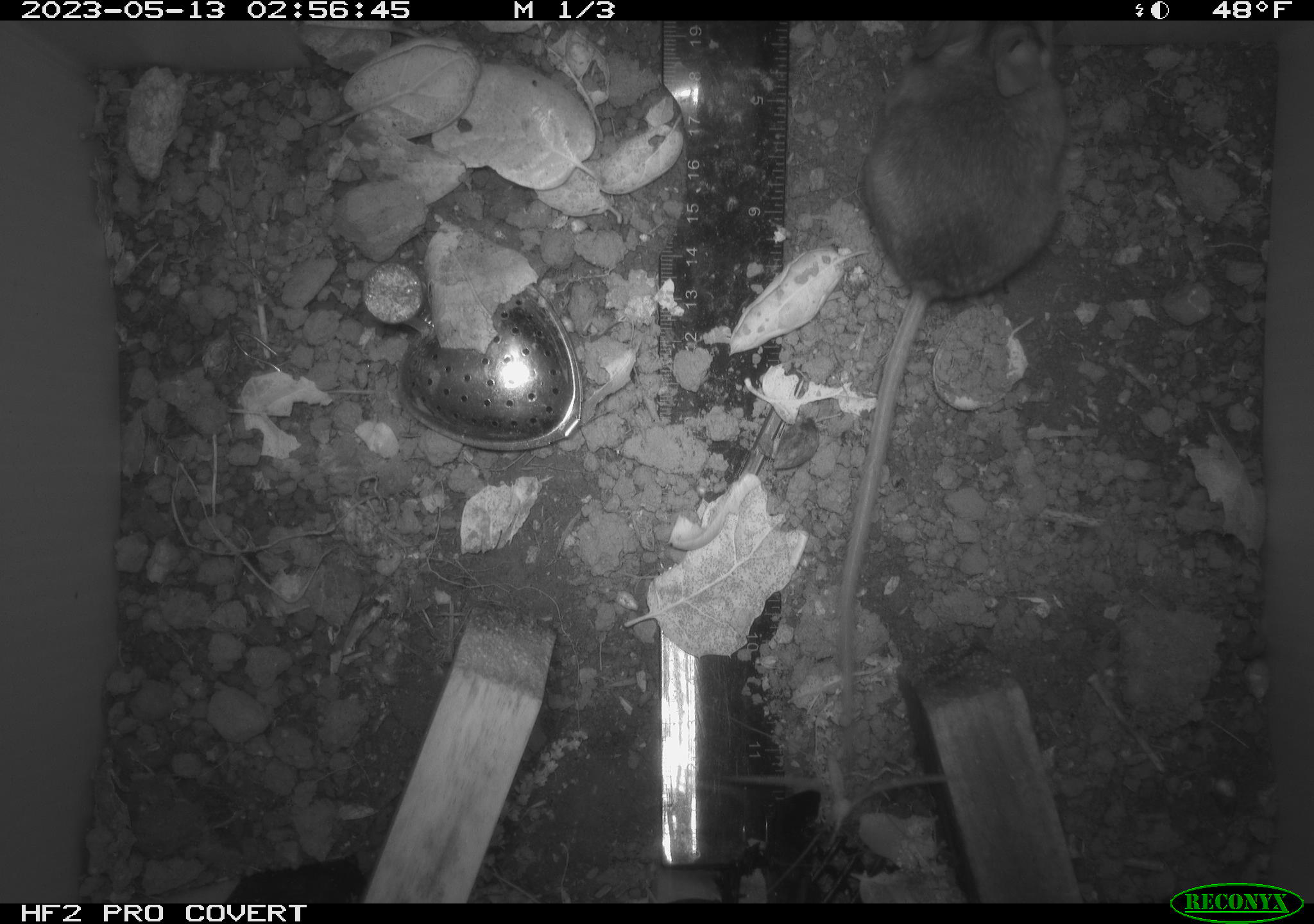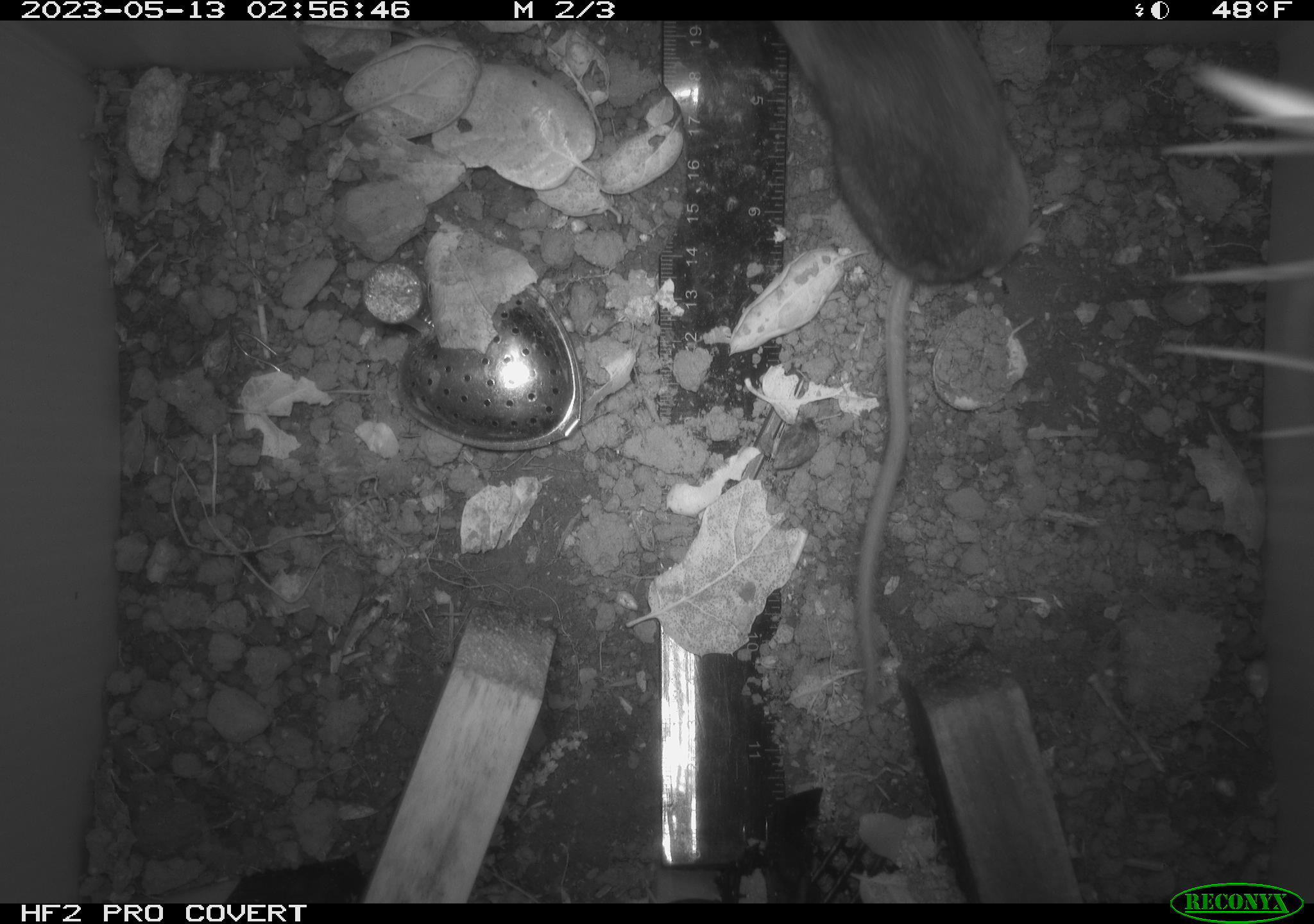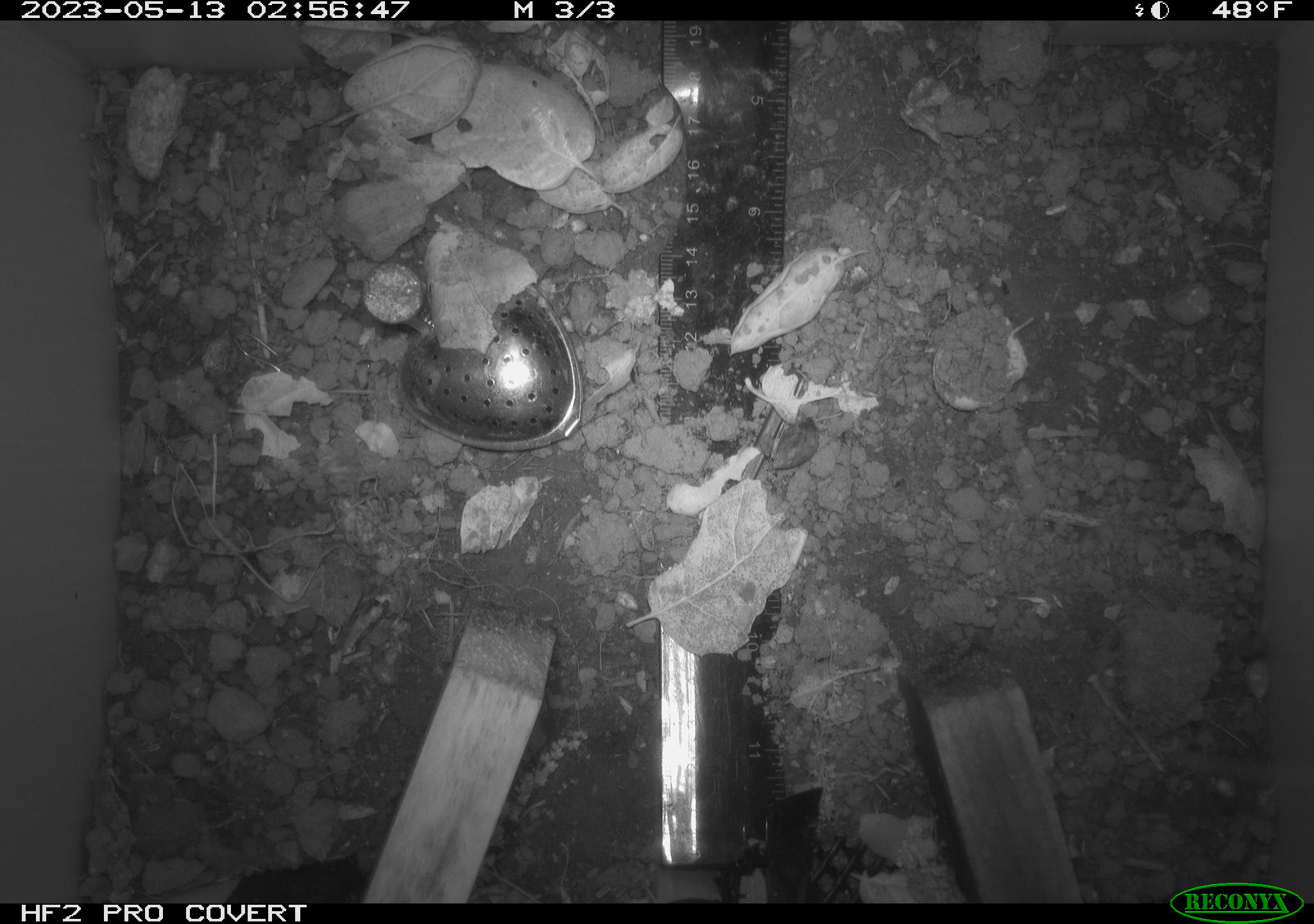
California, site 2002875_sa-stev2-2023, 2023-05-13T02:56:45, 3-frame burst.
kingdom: Animalia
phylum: Chordata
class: Mammalia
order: Rodentia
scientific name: Rodentia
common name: mouse species